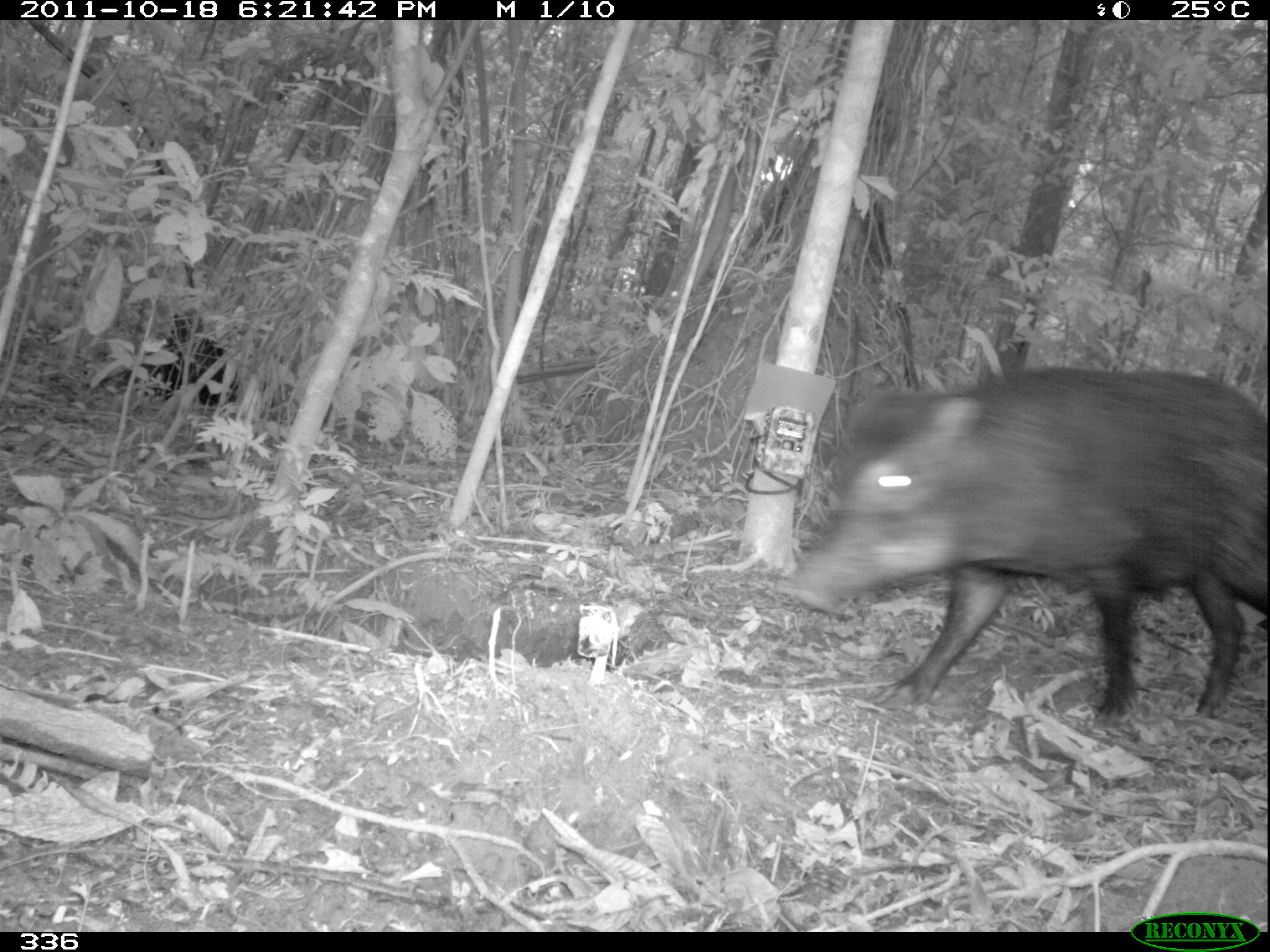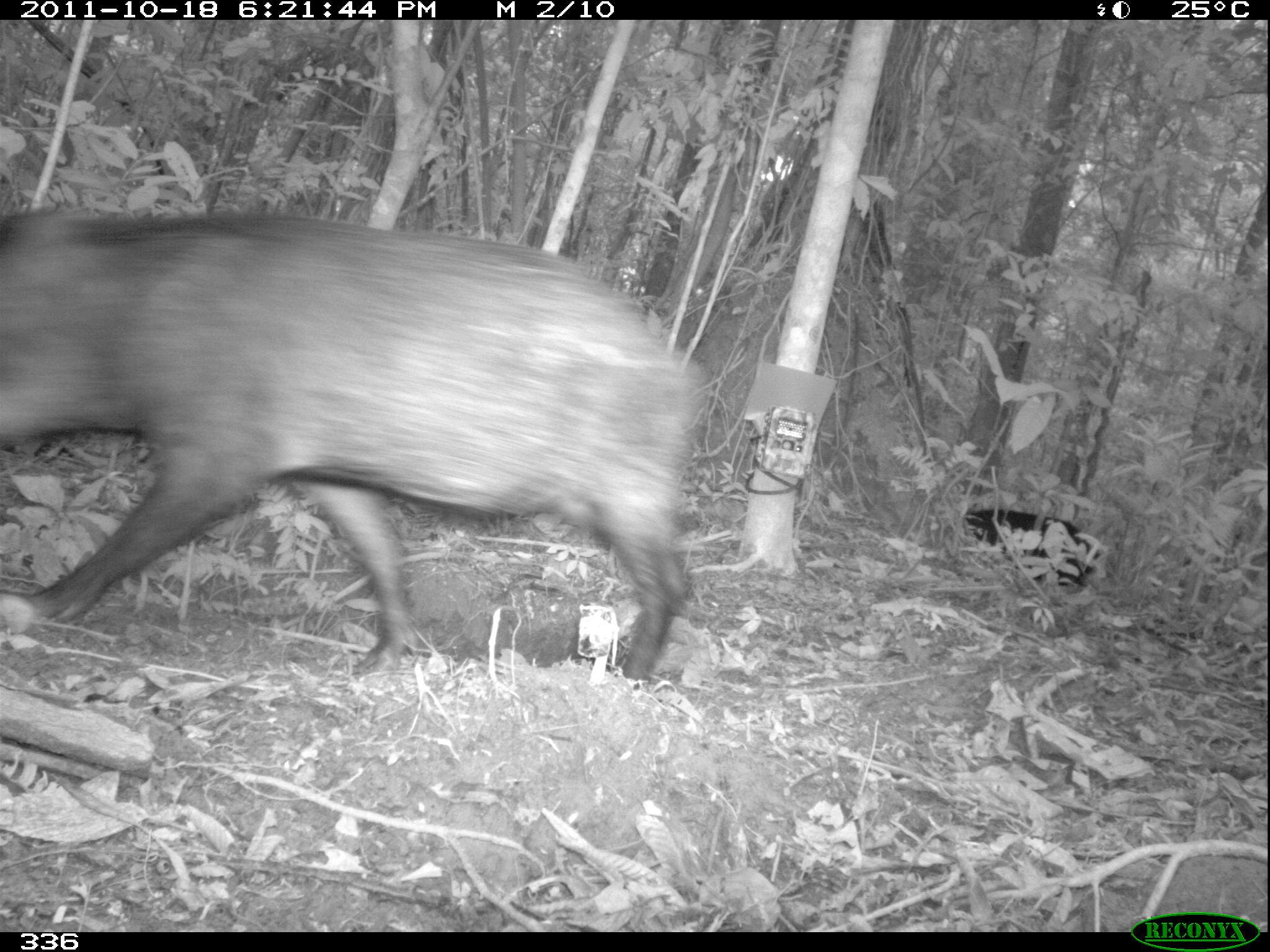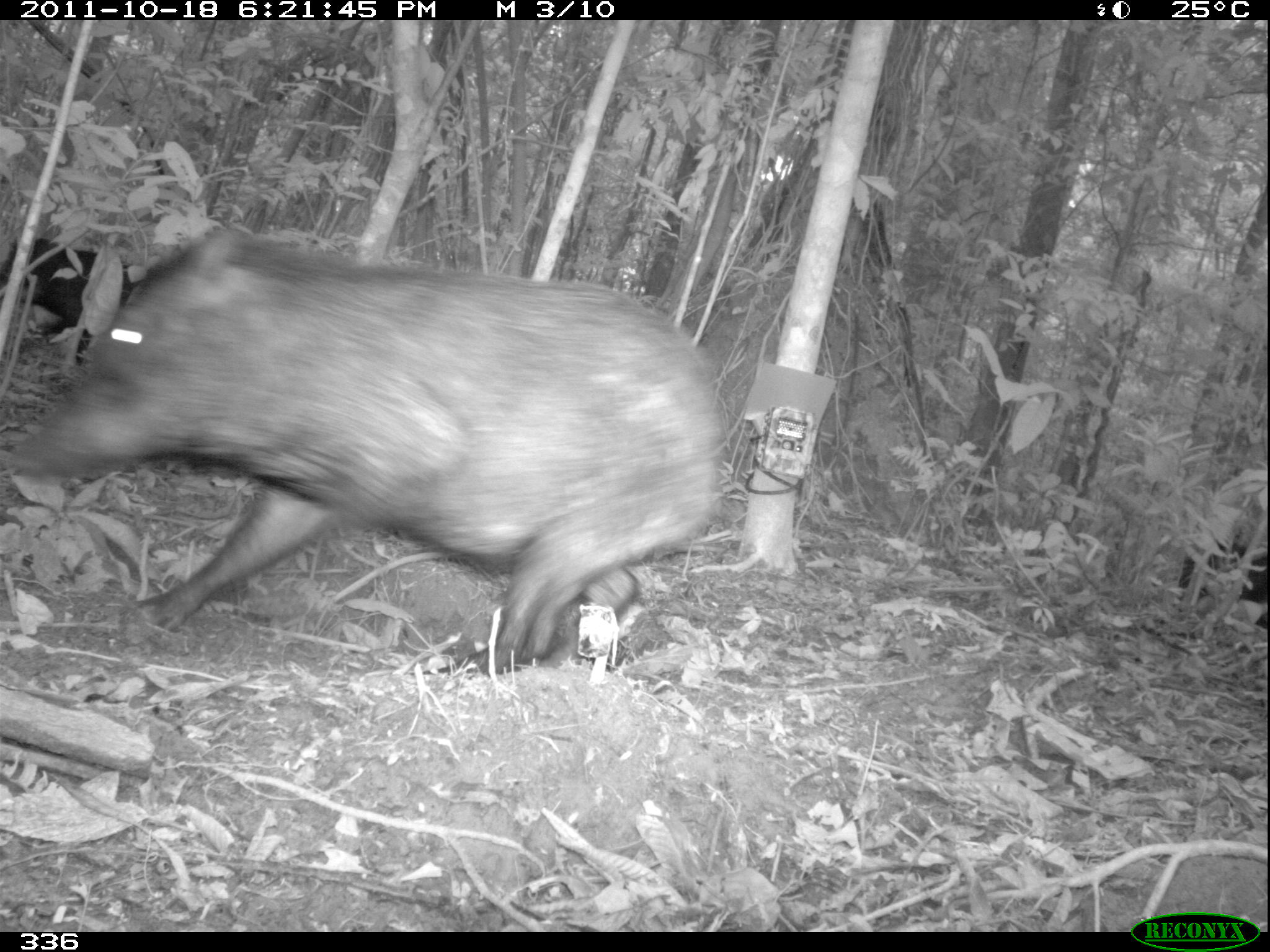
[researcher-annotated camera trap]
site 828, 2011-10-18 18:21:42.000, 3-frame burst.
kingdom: Animalia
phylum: Chordata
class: Mammalia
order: Artiodactyla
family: Tayassuidae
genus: Tayassu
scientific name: Tayassu pecari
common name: white-lipped peccary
Tayassu pecari (white-lipped peccary).